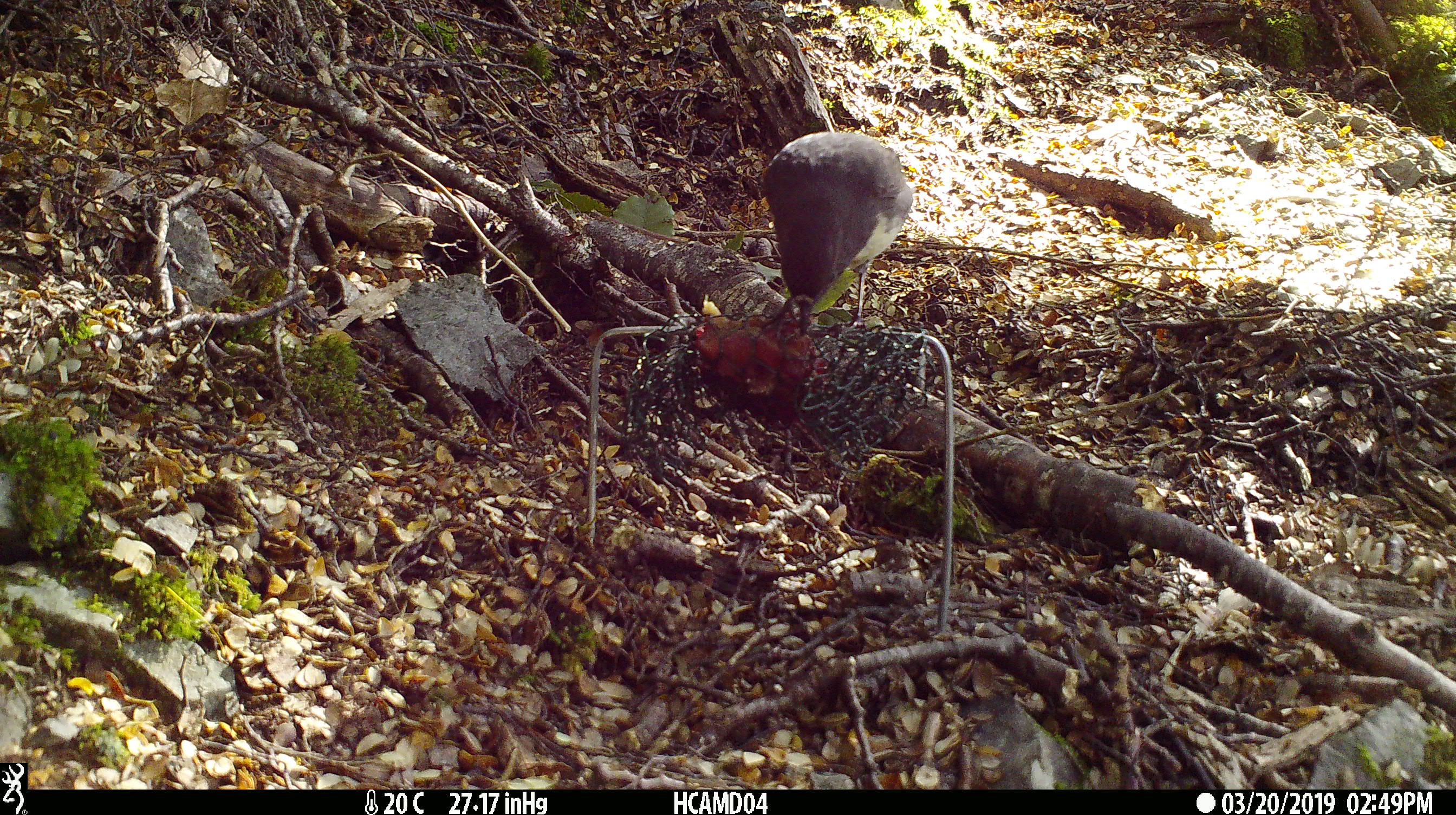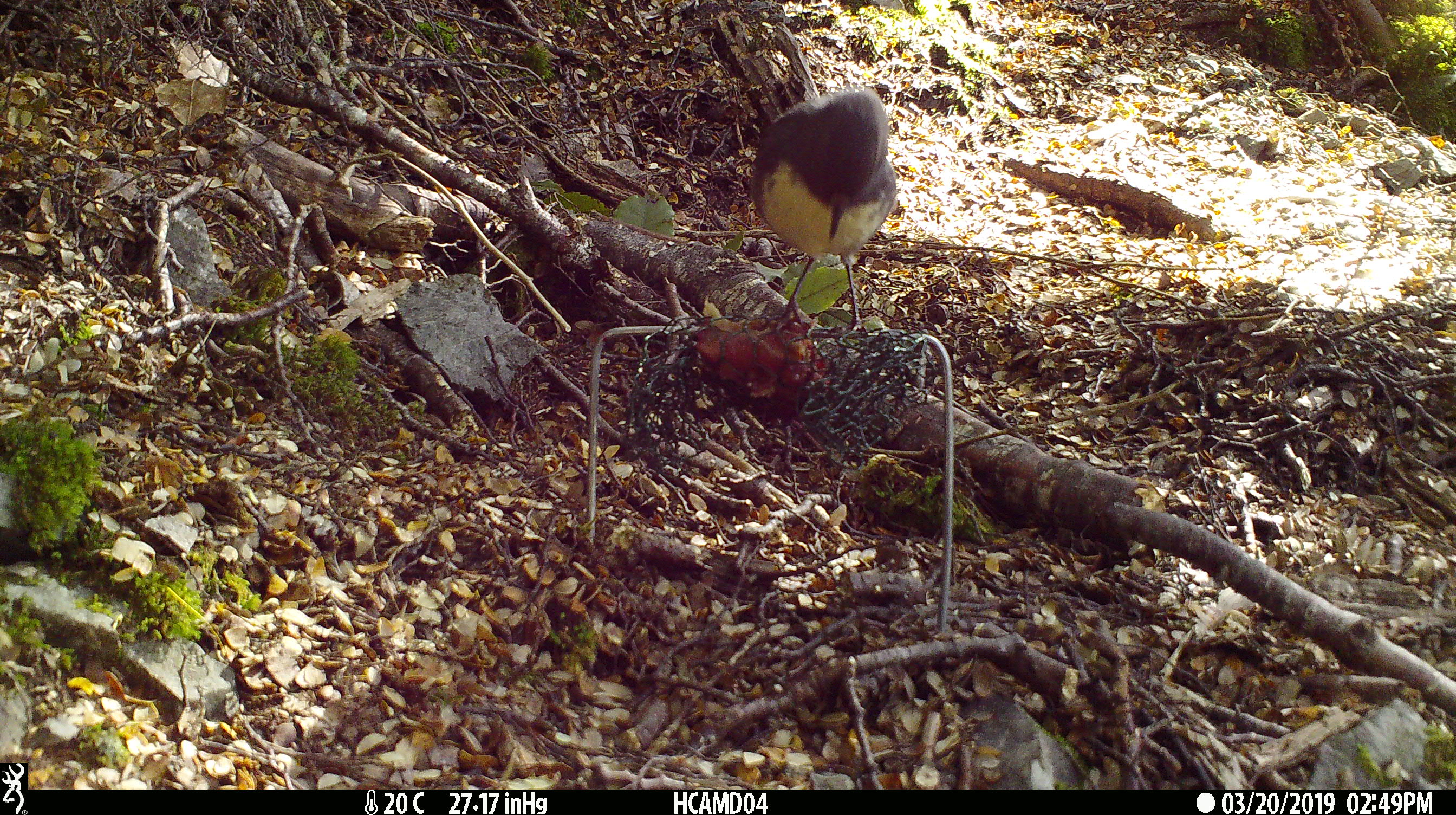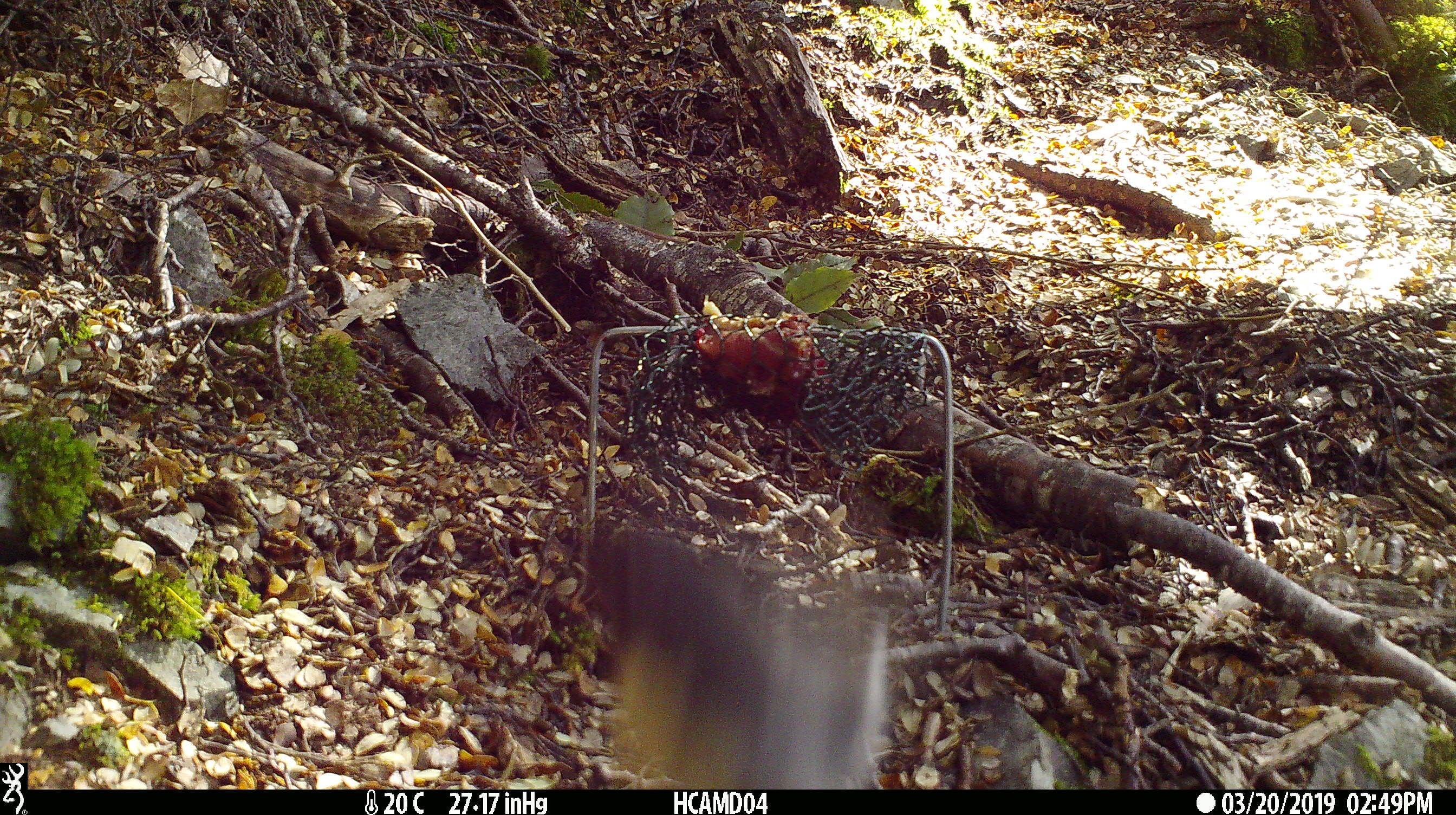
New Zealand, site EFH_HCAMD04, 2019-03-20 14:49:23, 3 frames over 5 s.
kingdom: Animalia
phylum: Chordata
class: Aves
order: Passeriformes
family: Petroicidae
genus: Petroica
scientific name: Petroica australis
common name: new zealand robin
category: robin